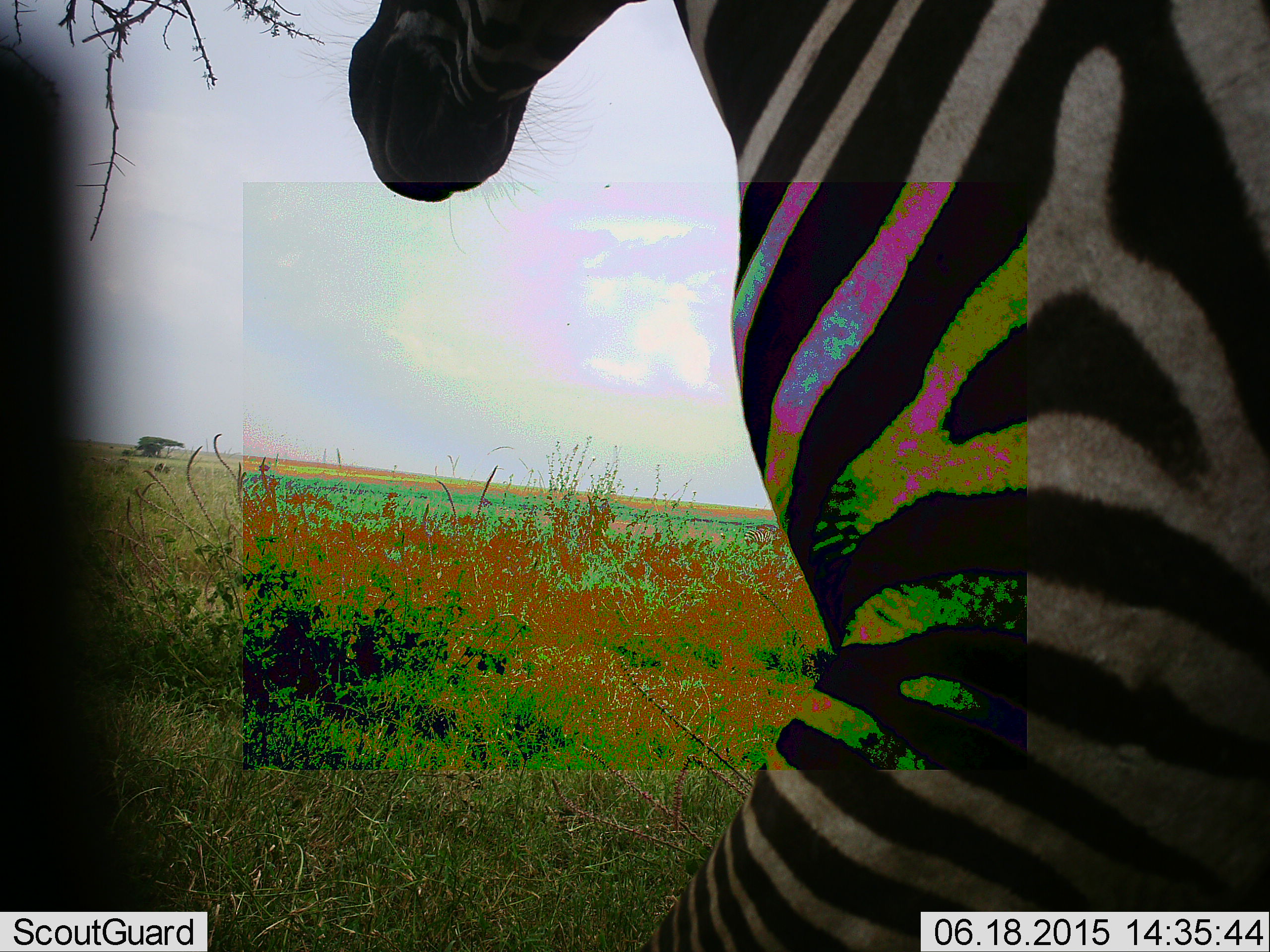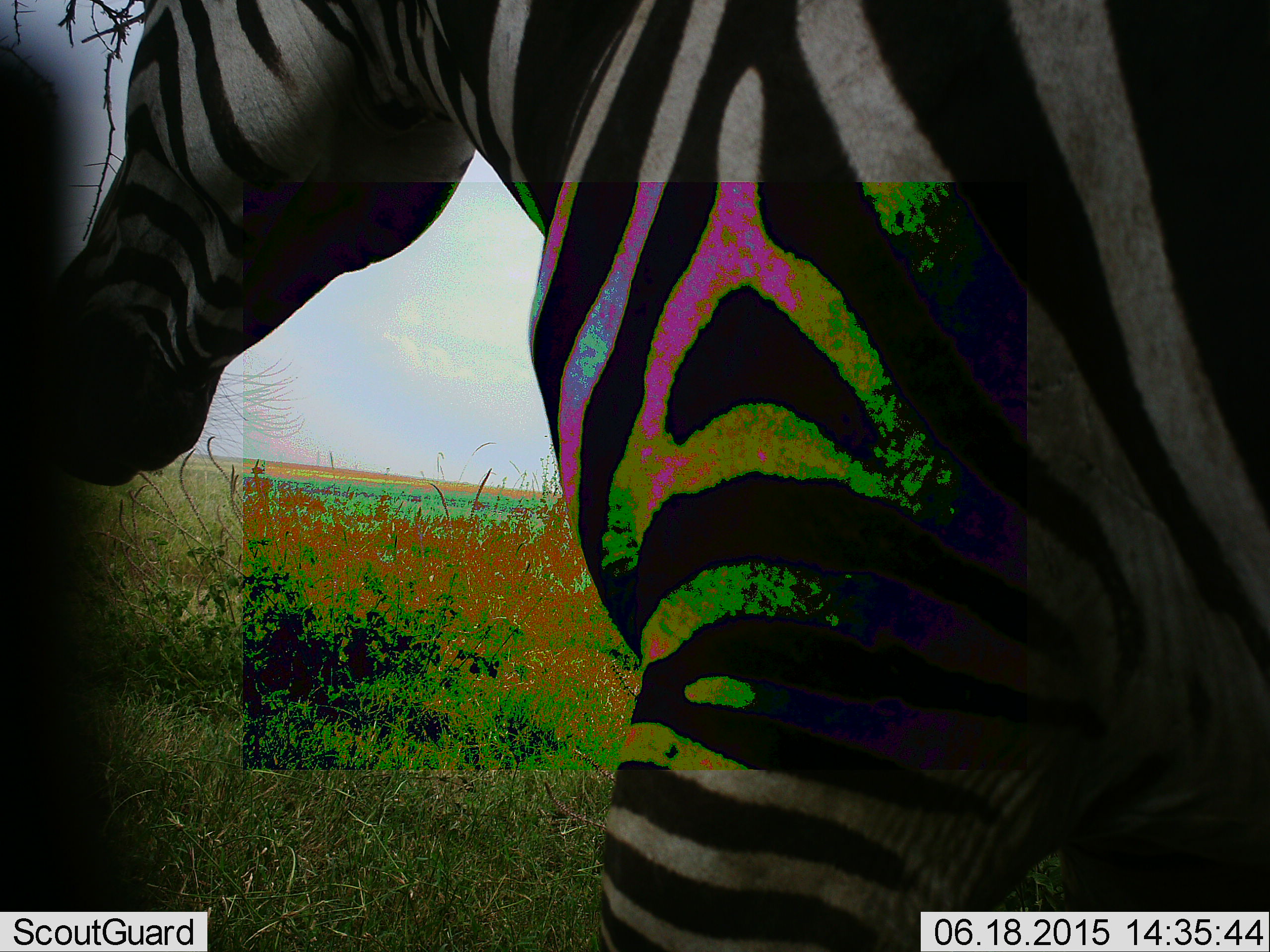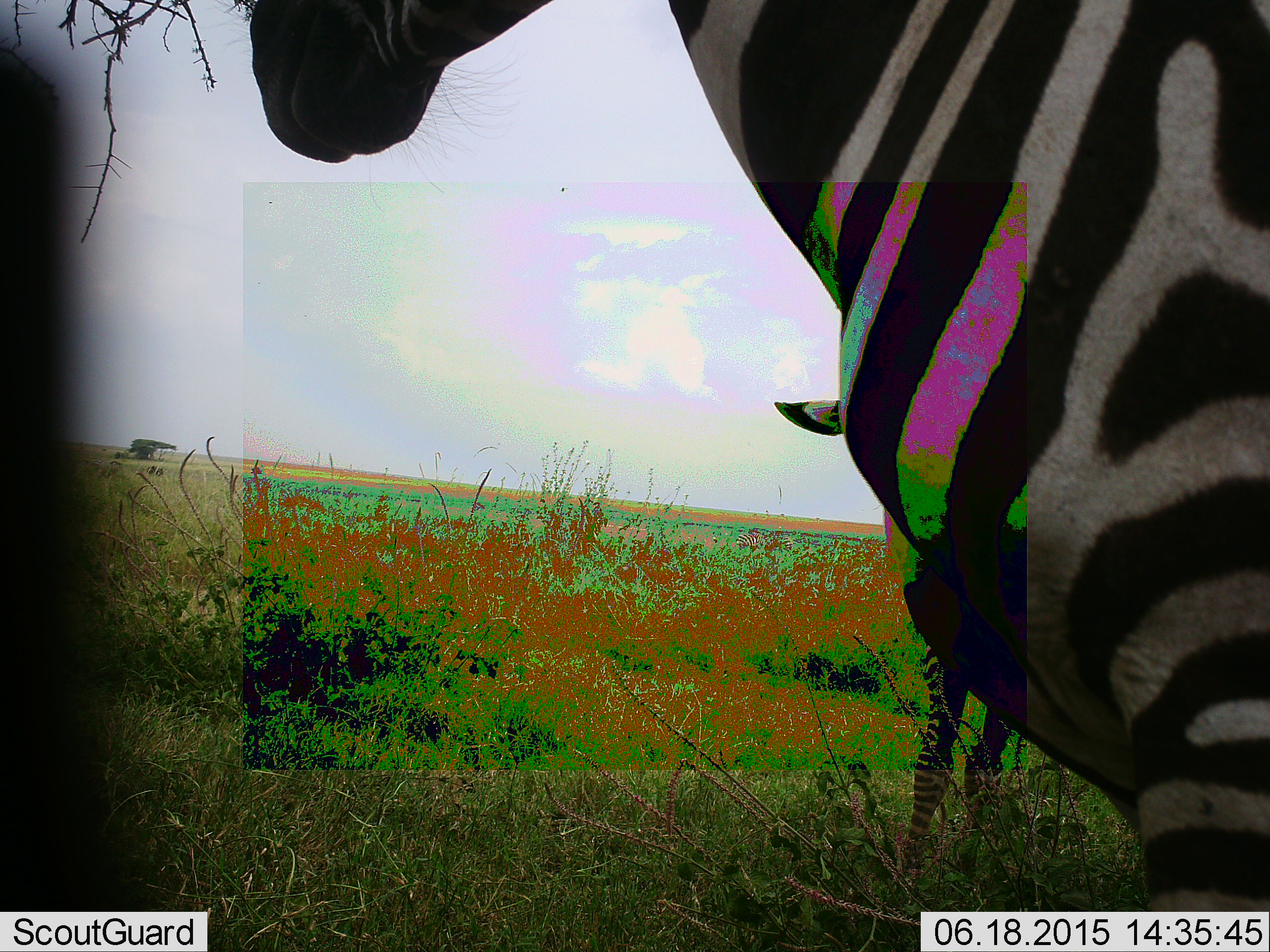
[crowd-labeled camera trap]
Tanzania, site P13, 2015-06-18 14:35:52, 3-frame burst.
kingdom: Animalia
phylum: Chordata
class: Mammalia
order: Perissodactyla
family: Equidae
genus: Equus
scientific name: Equus quagga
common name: plains zebra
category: zebra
Zebra (plains zebra) (Equus quagga), count 1. Behavior (volunteer vote fractions): standing 40%, resting 0%, moving 70%, interacting 0%. Young present (vote fraction): 0%. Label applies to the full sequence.